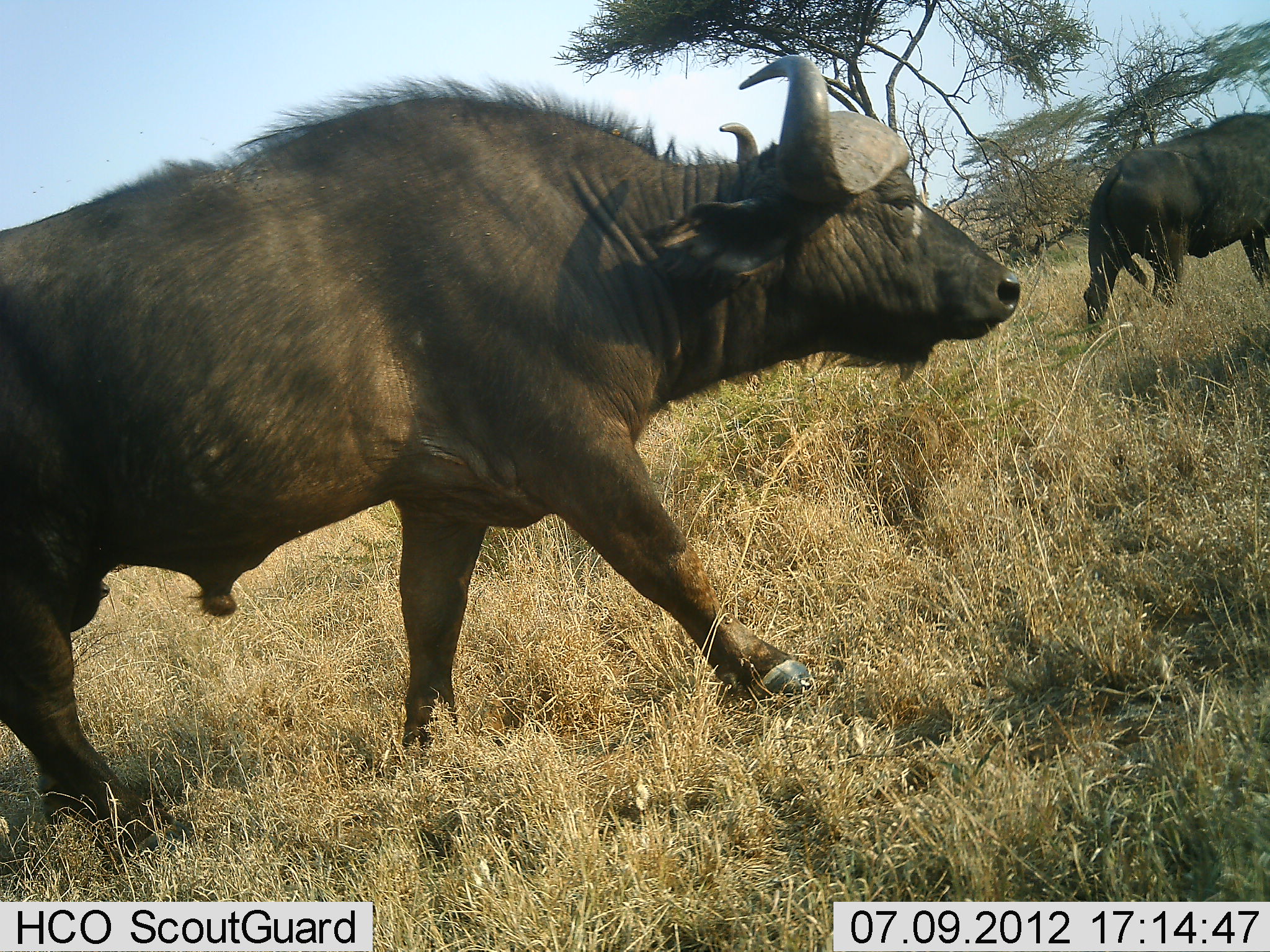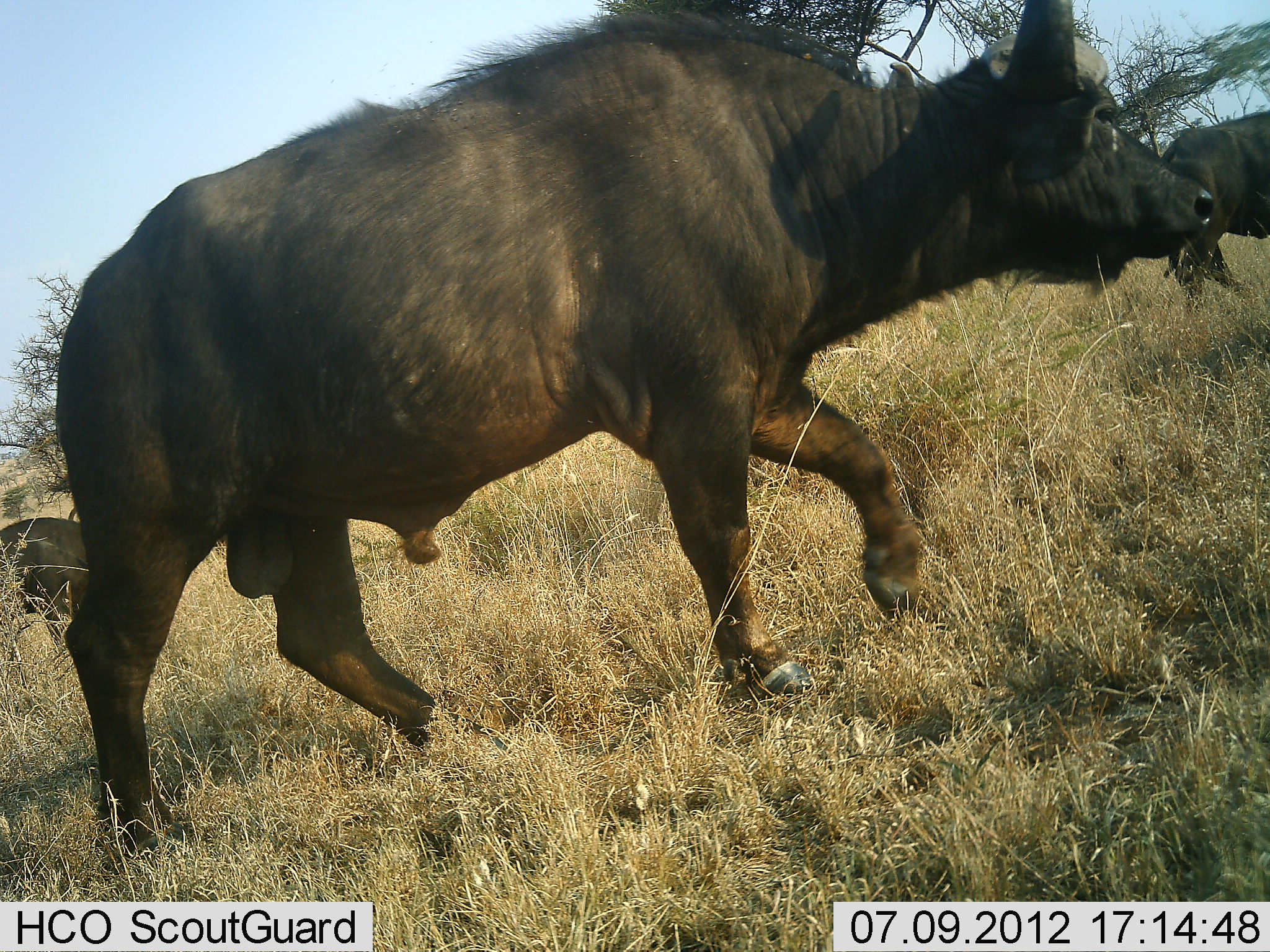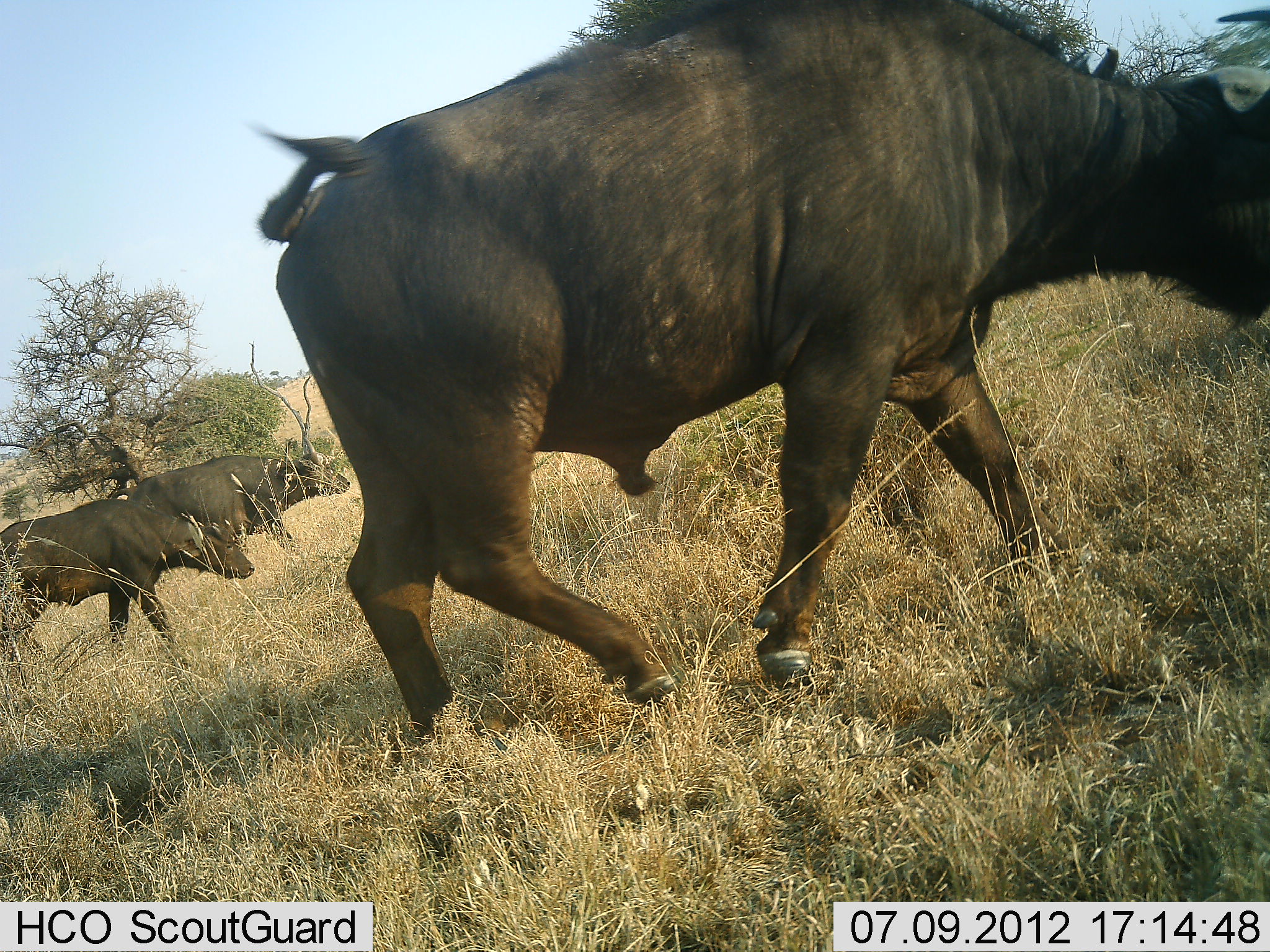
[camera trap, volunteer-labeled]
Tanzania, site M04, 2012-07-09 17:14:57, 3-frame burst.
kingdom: Animalia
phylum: Chordata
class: Mammalia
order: Artiodactyla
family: Bovidae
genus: Syncerus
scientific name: Syncerus caffer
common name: cape buffalo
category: buffalo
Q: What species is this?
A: Buffalo (cape buffalo) (Syncerus caffer).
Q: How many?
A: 4.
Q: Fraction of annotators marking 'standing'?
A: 0%.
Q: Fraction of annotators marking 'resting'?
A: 0%.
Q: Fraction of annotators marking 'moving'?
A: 100%.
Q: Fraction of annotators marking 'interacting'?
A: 0%.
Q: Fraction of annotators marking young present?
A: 0%.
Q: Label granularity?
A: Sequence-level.